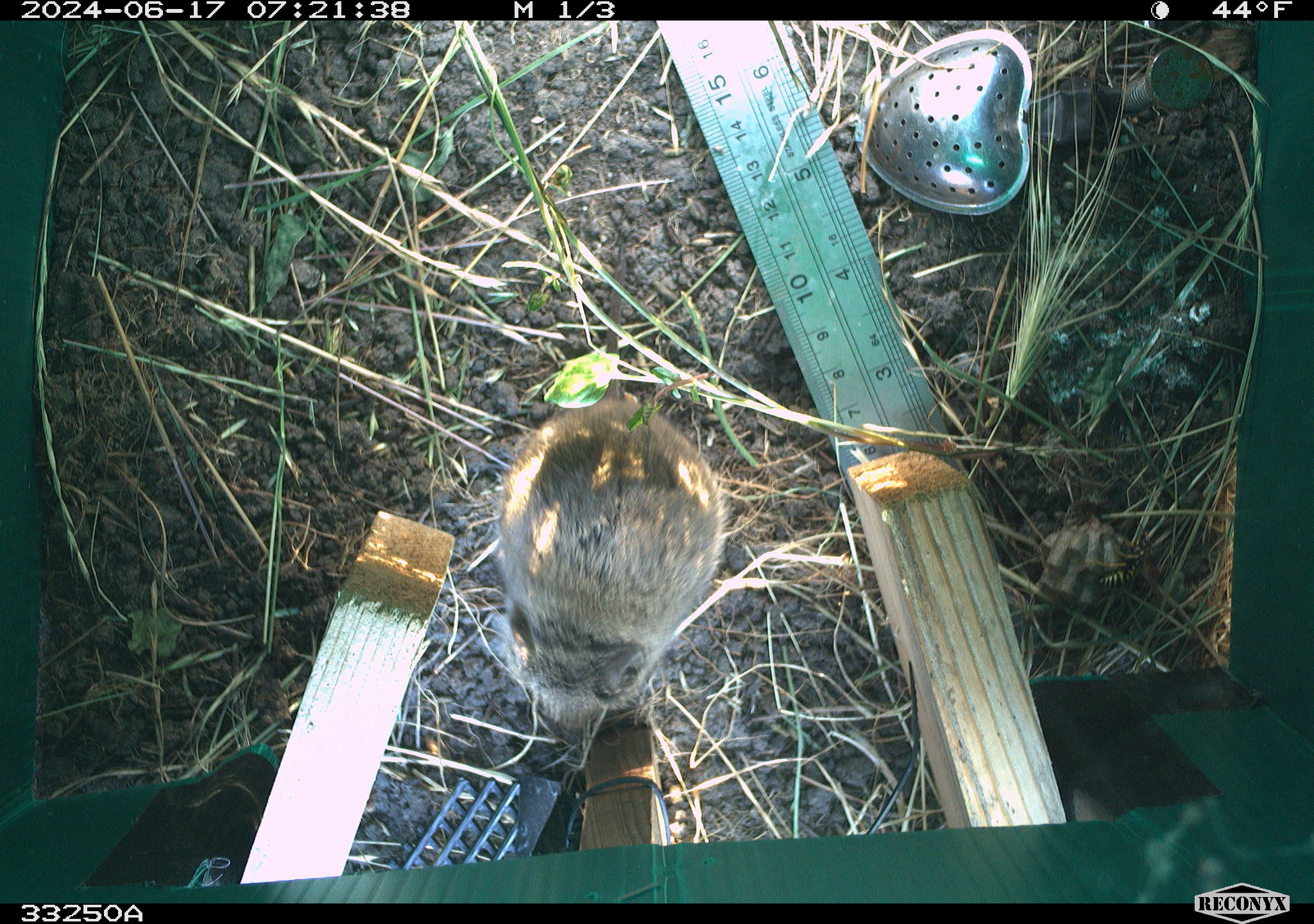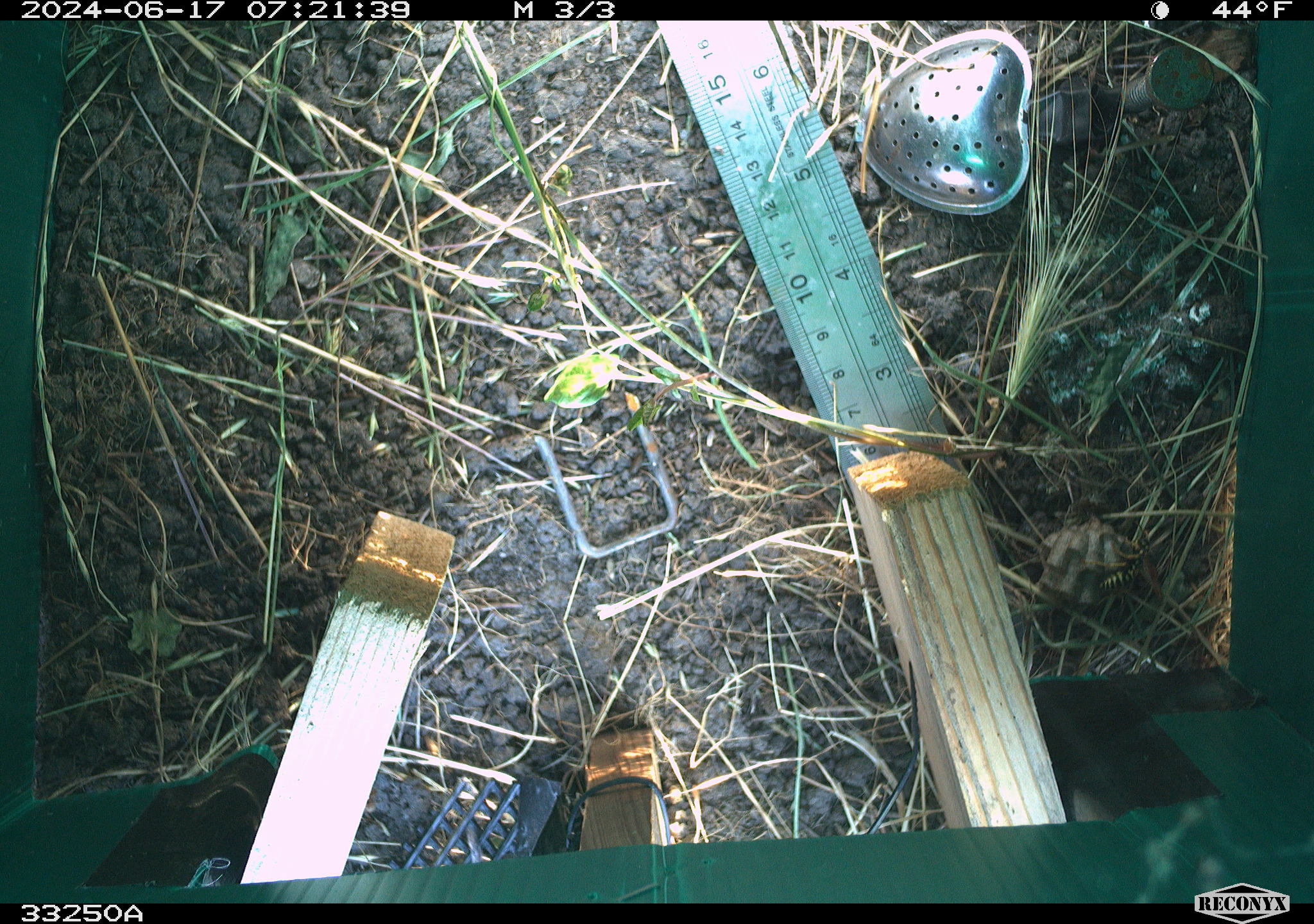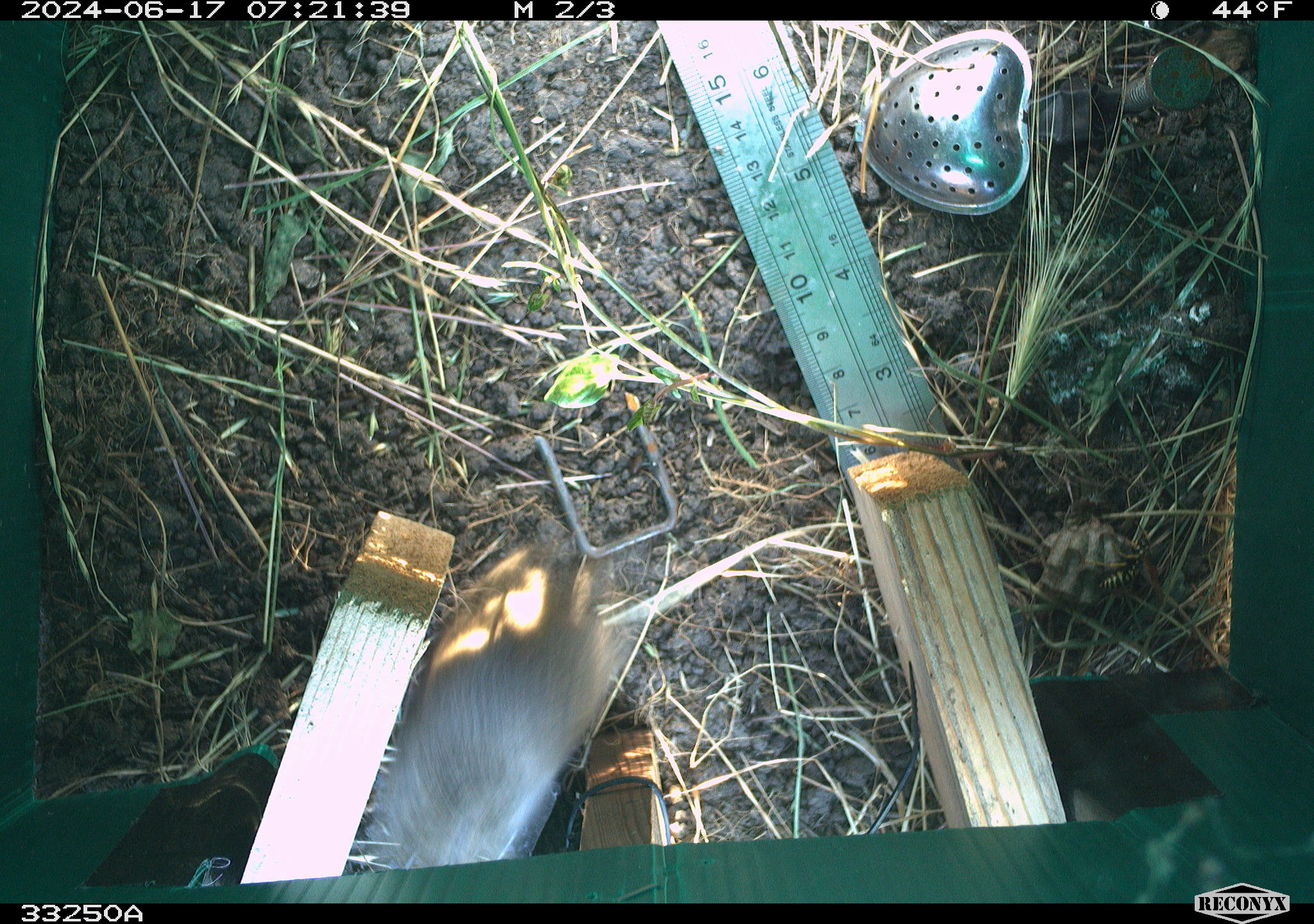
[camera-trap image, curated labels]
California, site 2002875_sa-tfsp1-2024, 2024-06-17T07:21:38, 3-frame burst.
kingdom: Animalia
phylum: Chordata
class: Mammalia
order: Rodentia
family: Cricetidae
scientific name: Arvicolinae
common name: voles, lemmings, and muskrats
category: arvicolinae subfamily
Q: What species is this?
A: Arvicolinae subfamily (voles, lemmings, and muskrats) (Arvicolinae).